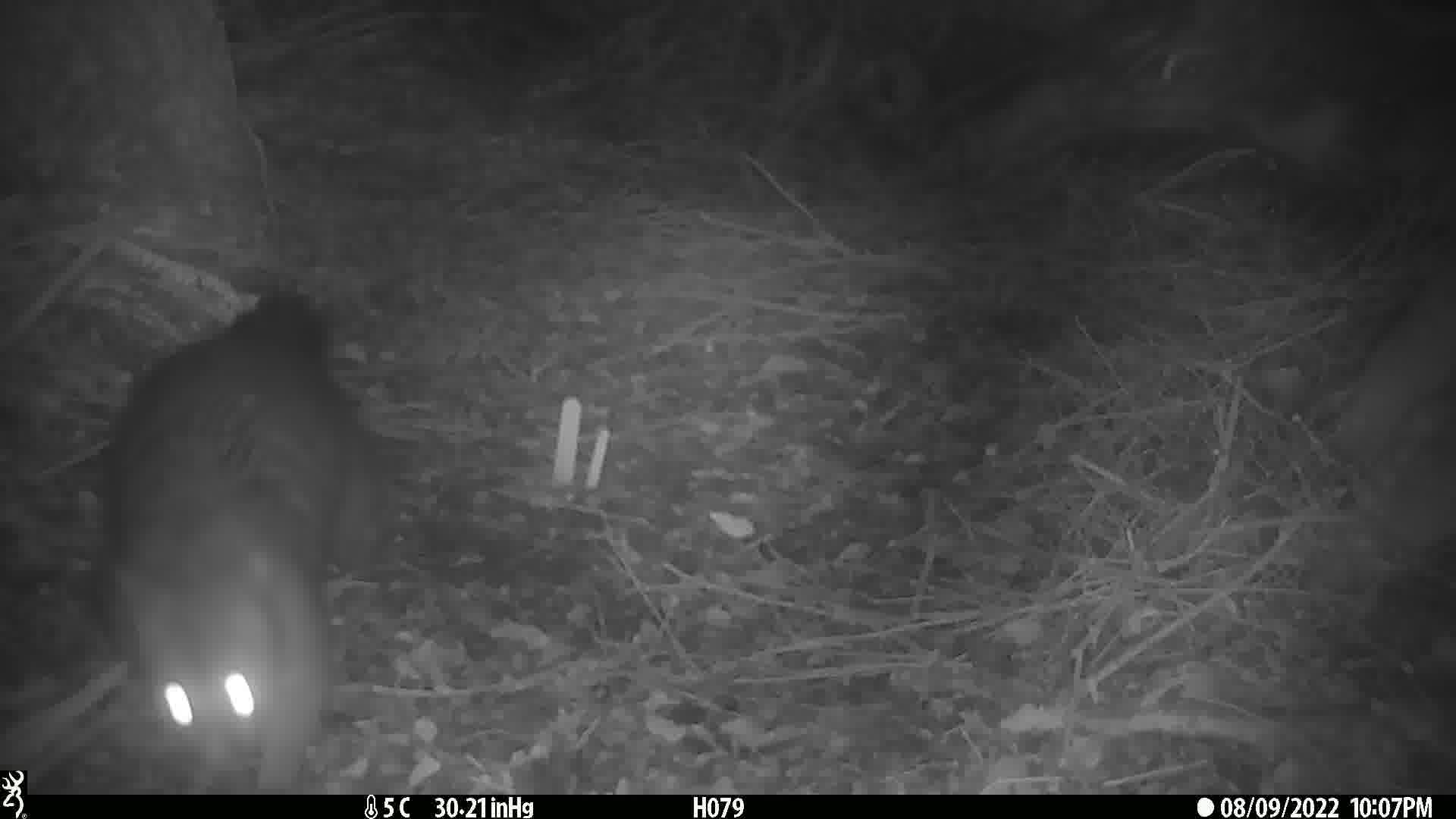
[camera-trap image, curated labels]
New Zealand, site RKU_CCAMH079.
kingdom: Animalia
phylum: Chordata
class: Mammalia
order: Diprotodontia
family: Phalangeridae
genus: Trichosurus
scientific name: Trichosurus vulpecula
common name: common brushtail possum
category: possum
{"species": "possum (common brushtail possum) (Trichosurus vulpecula)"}